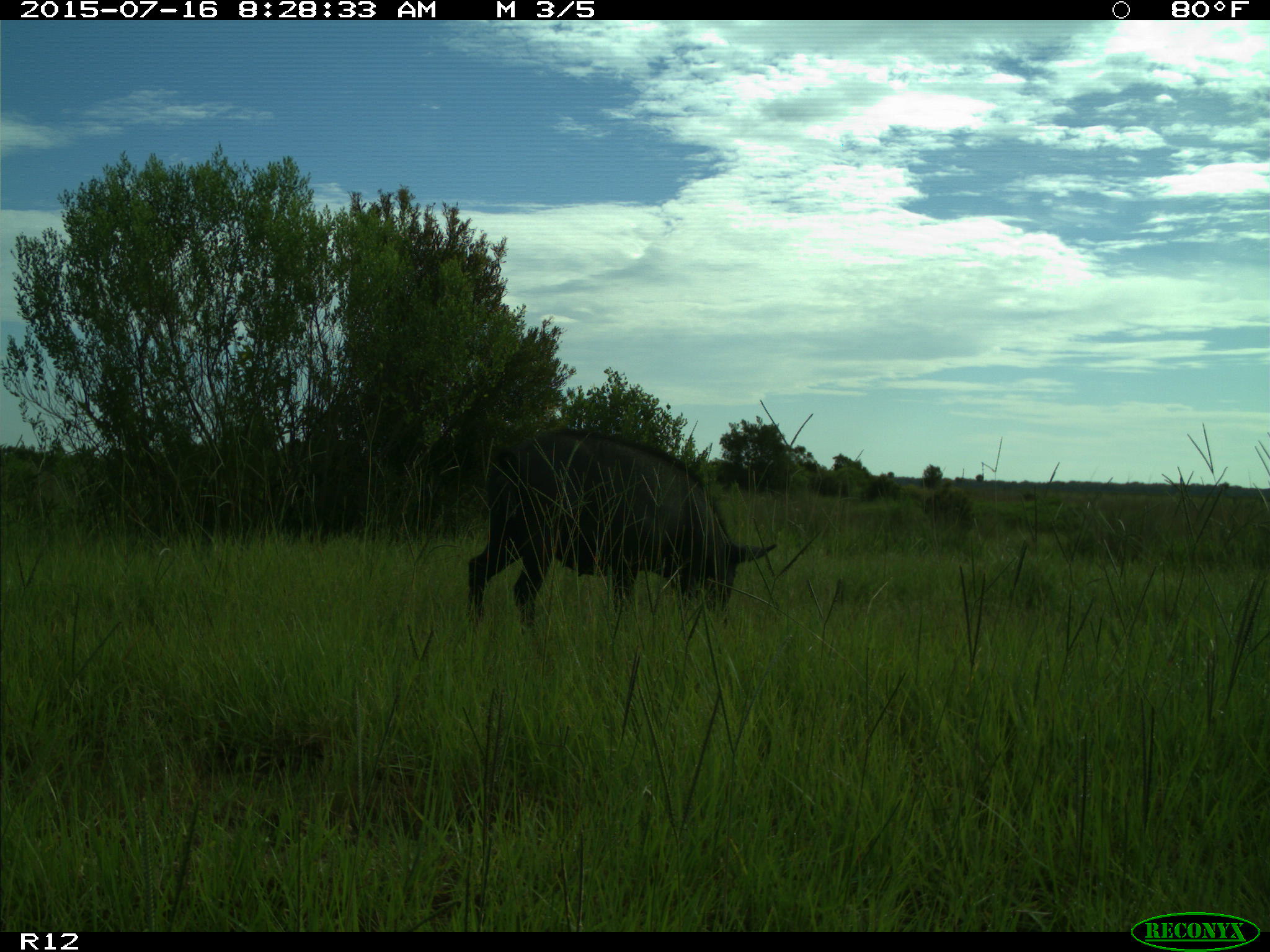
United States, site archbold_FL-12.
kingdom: Animalia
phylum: Chordata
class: Mammalia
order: Artiodactyla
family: Suidae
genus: Sus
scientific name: Sus scrofa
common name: wild boar